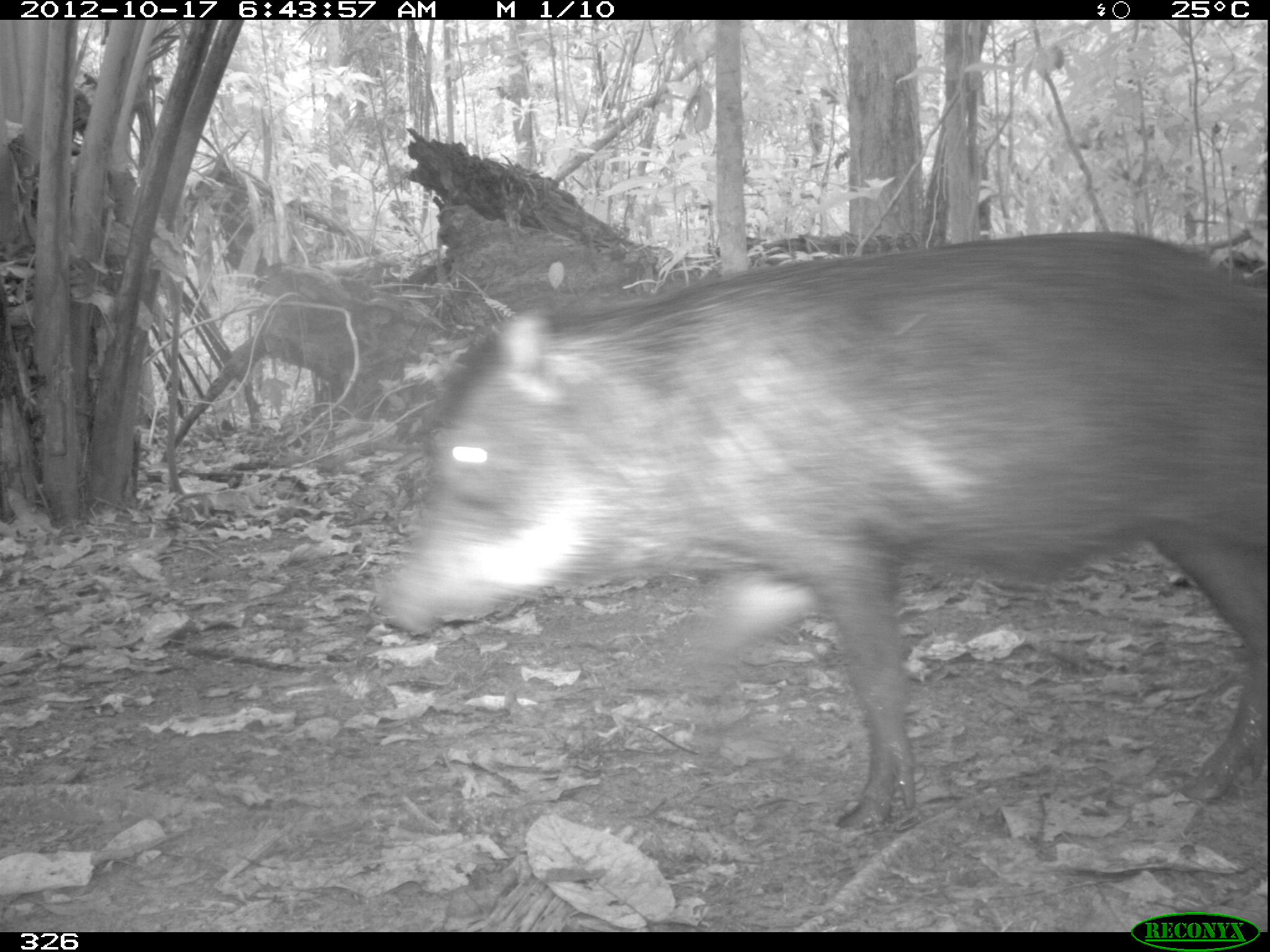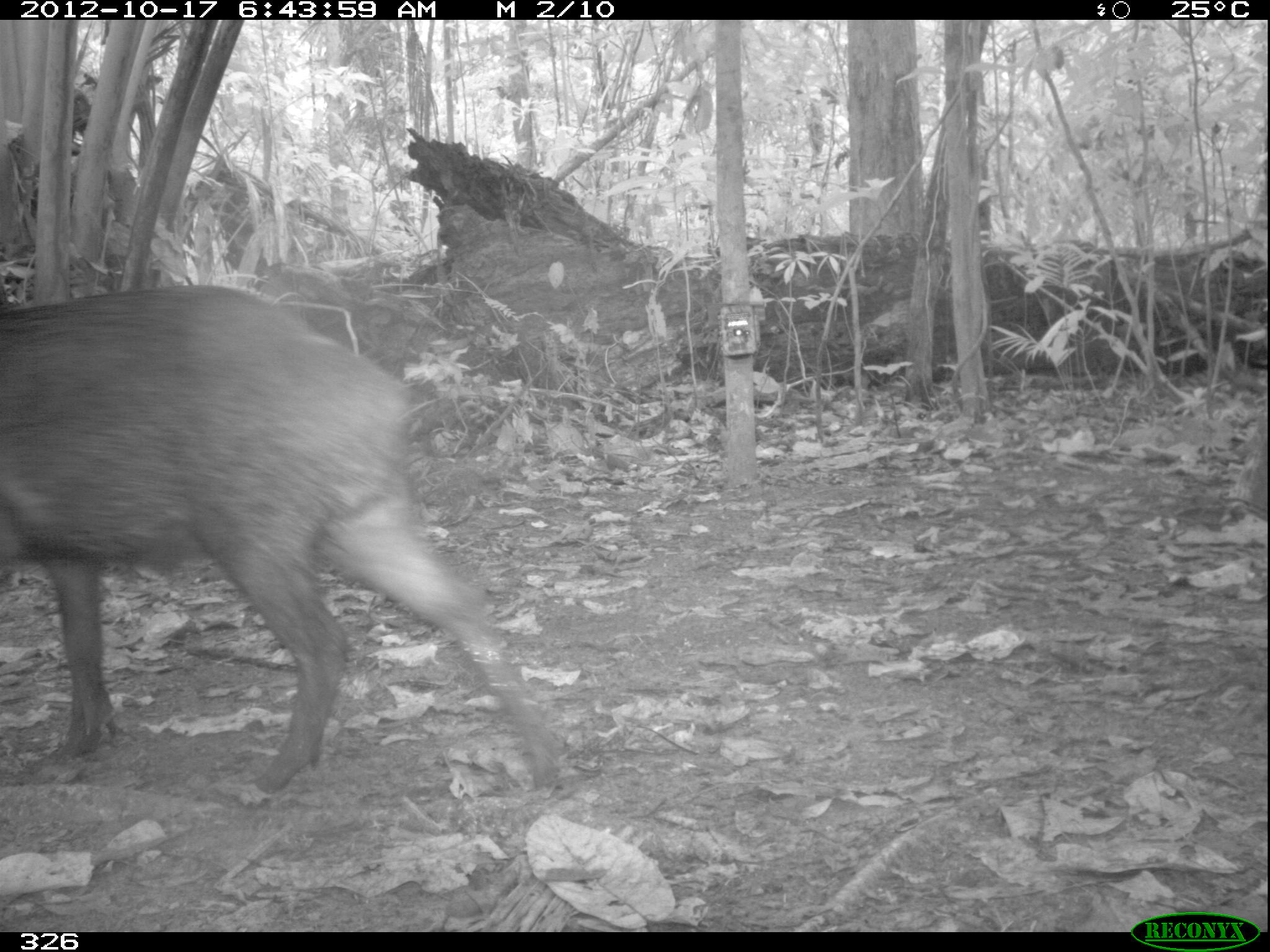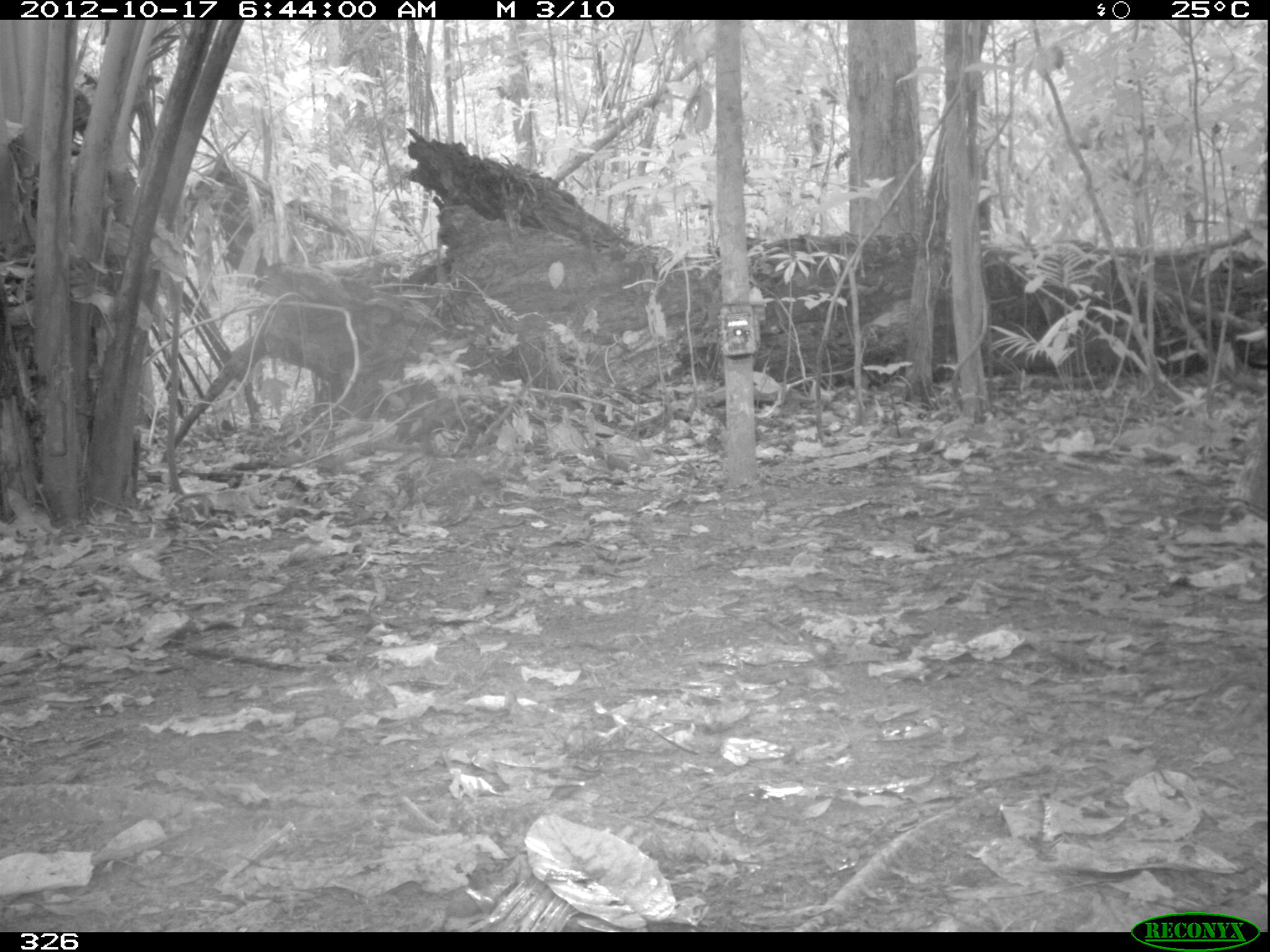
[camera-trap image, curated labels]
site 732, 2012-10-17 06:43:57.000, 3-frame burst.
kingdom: Animalia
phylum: Chordata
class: Mammalia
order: Artiodactyla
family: Tayassuidae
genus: Tayassu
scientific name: Tayassu pecari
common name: white-lipped peccary